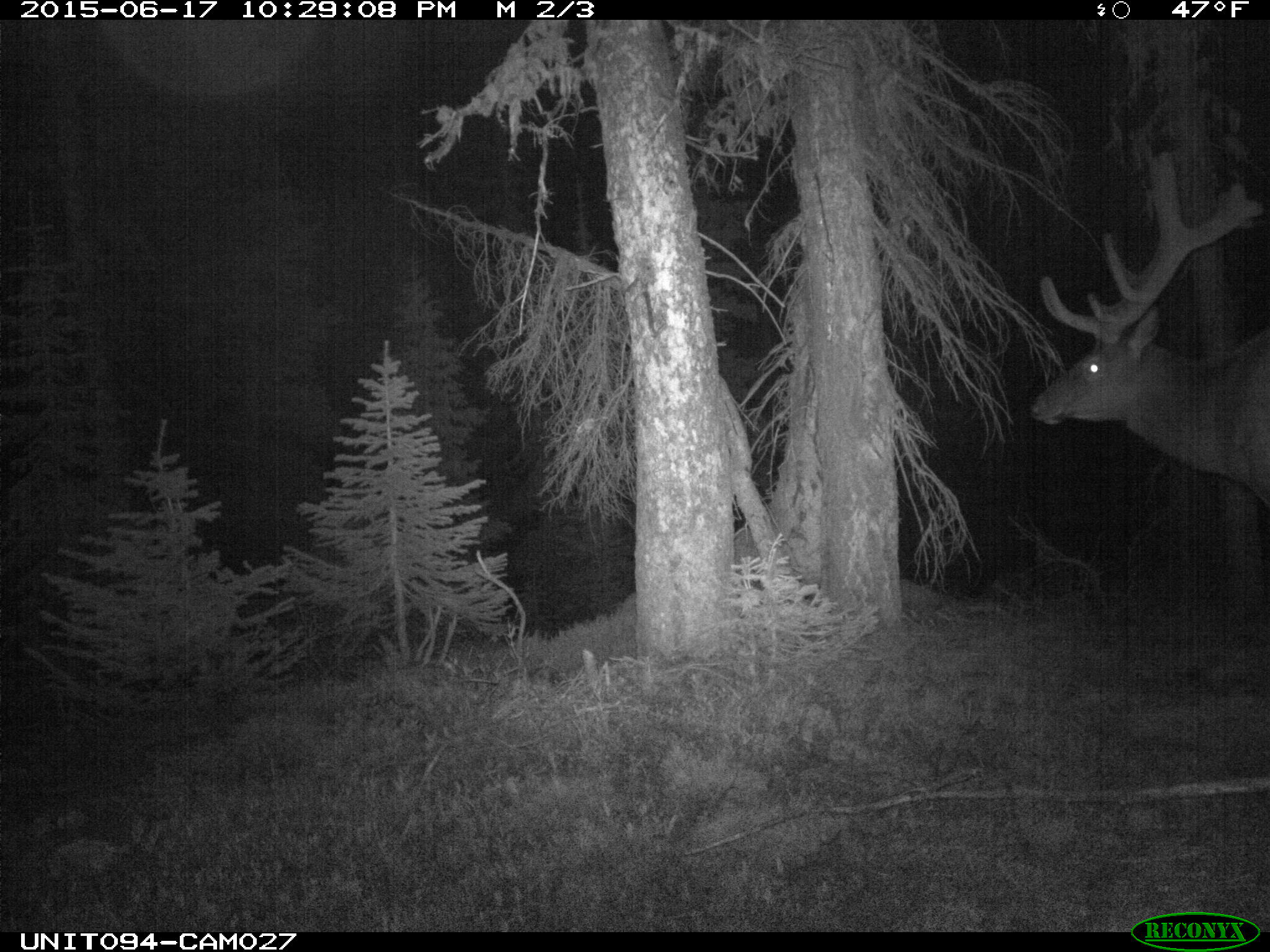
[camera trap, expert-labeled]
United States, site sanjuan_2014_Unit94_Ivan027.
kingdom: Animalia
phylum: Chordata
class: Mammalia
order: Artiodactyla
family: Cervidae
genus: Cervus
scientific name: Cervus elaphus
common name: red deer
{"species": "Cervus elaphus (red deer)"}